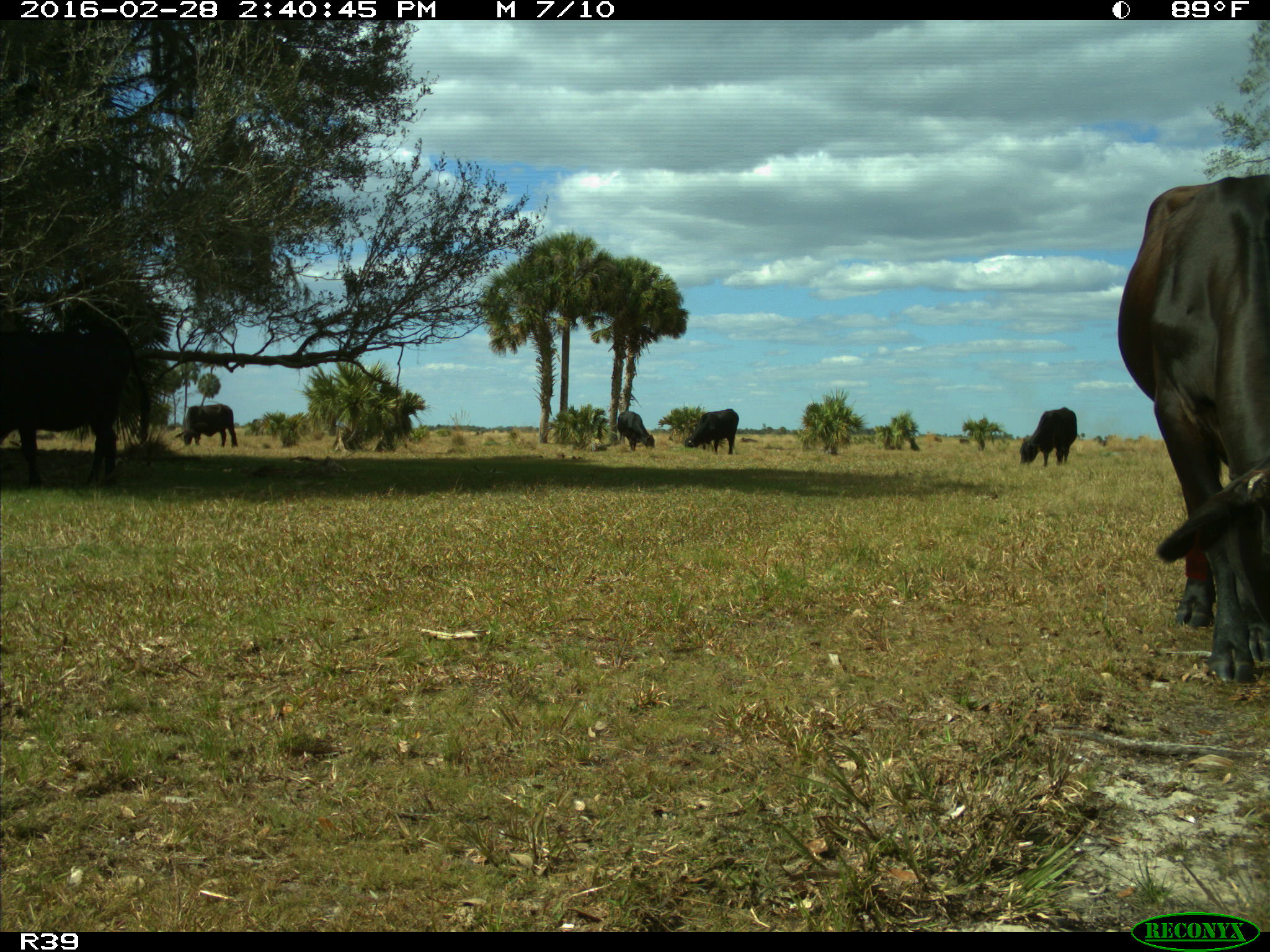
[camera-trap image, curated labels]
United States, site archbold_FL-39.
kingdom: Animalia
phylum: Chordata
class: Mammalia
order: Artiodactyla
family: Bovidae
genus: Bos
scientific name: Bos taurus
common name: domestic cow